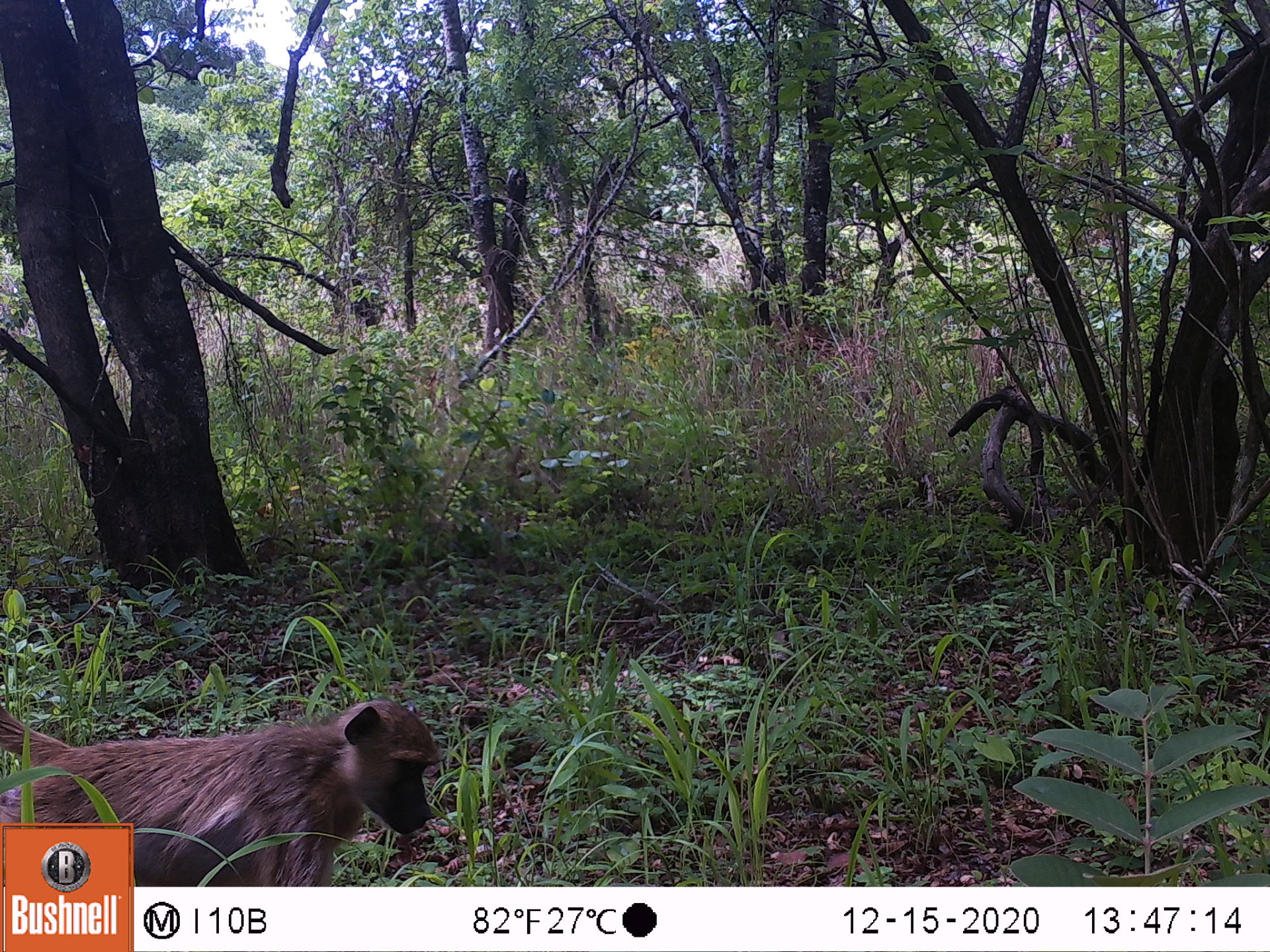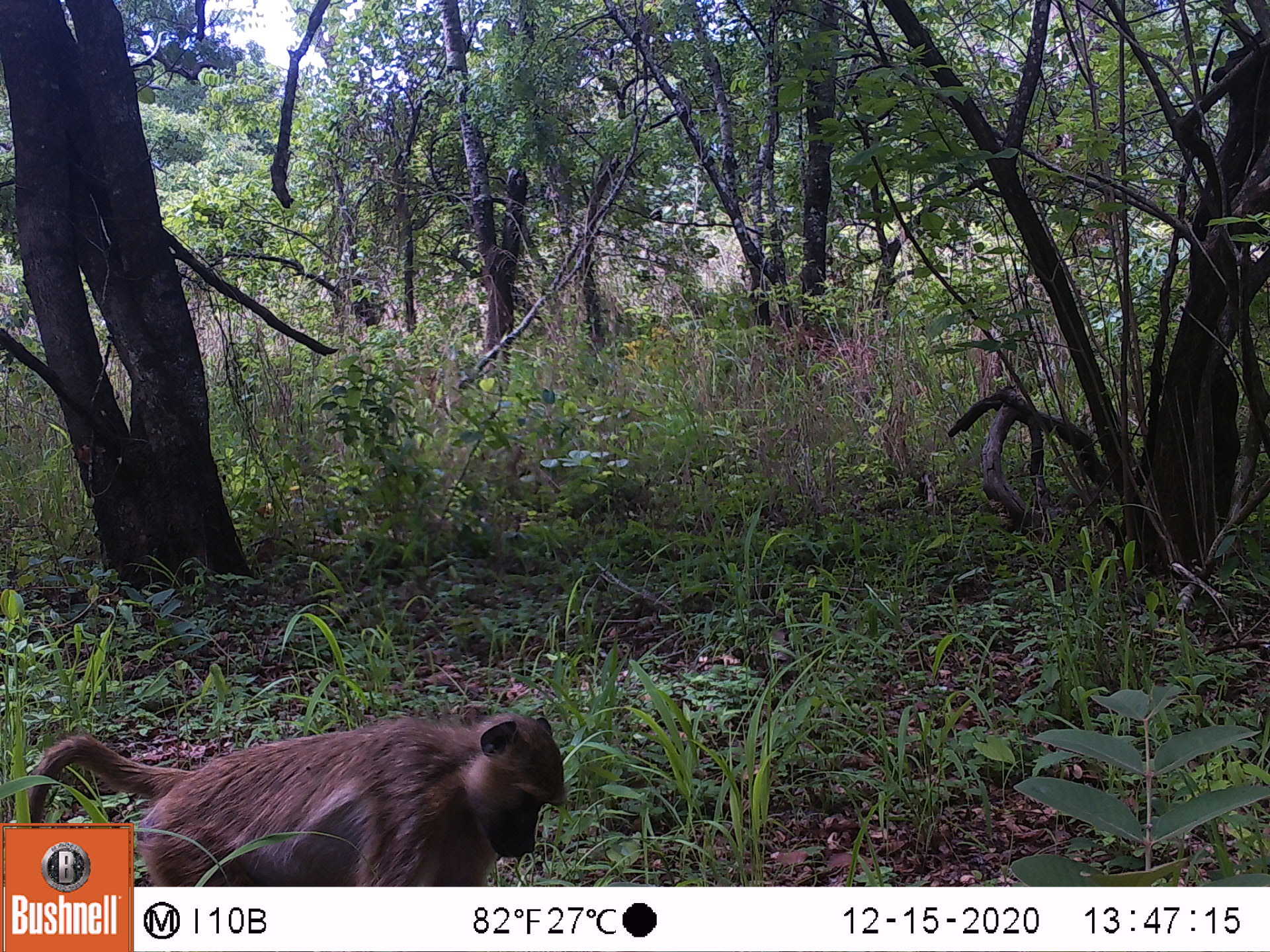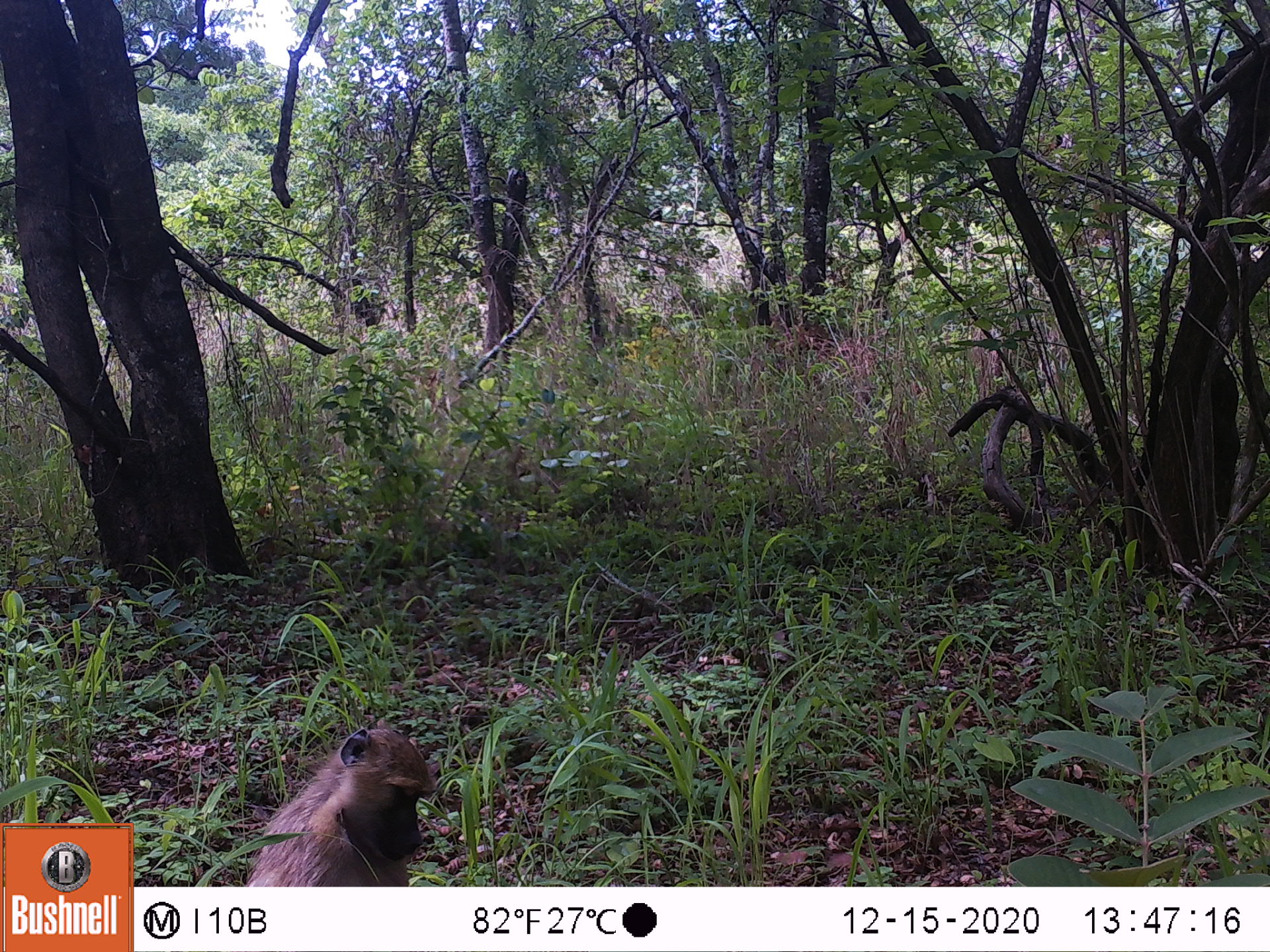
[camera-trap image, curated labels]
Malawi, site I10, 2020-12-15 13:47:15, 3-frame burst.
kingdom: Animalia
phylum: Chordata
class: Mammalia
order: Primates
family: Cercopithecidae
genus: Papio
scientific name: Papio cynocephalus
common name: yellow baboon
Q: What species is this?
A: Yellow baboon (Papio cynocephalus).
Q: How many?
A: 1.